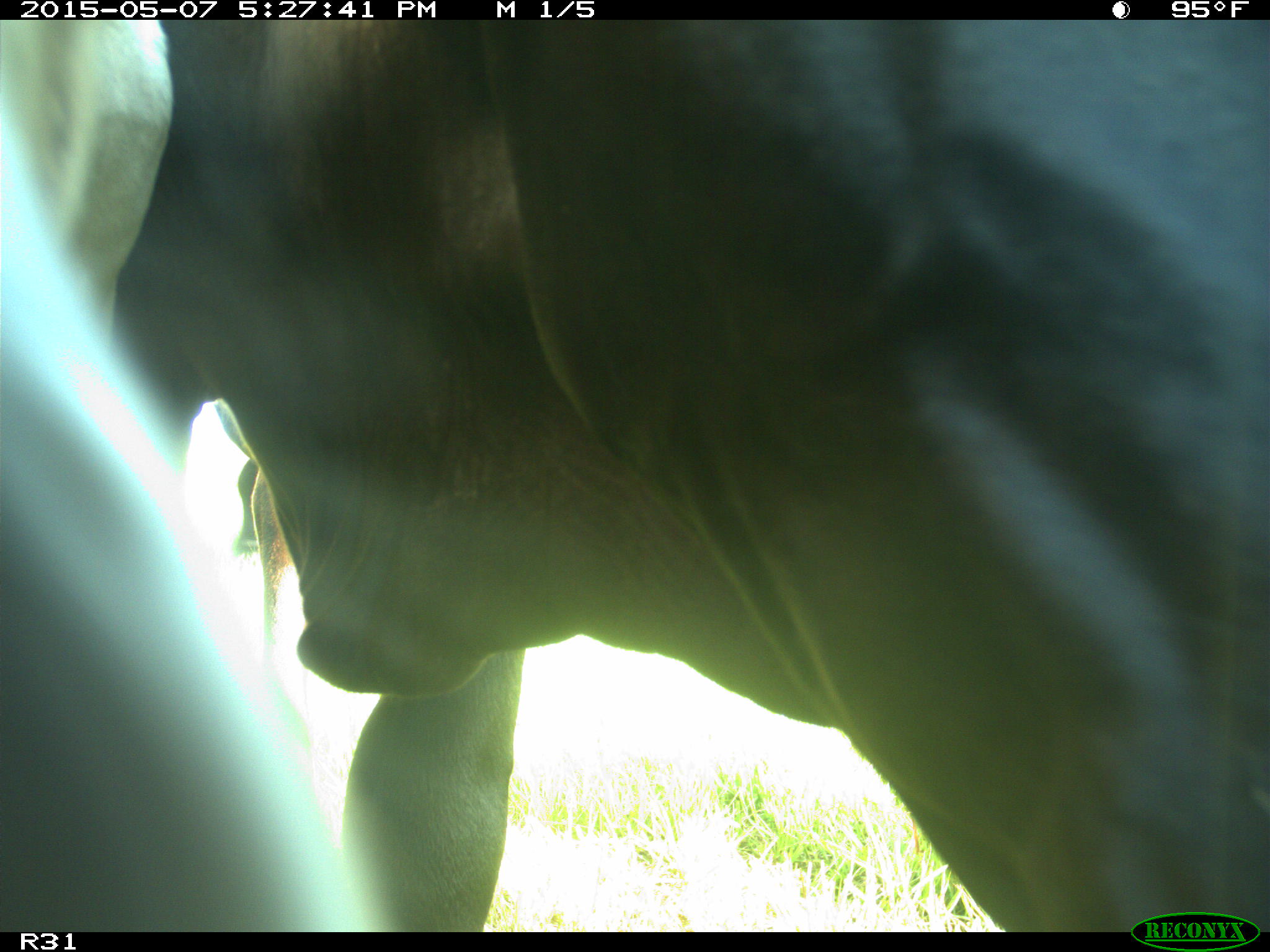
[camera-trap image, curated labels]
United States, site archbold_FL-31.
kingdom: Animalia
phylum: Chordata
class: Mammalia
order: Artiodactyla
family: Bovidae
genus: Bos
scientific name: Bos taurus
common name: domestic cow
Bos taurus (domestic cow).